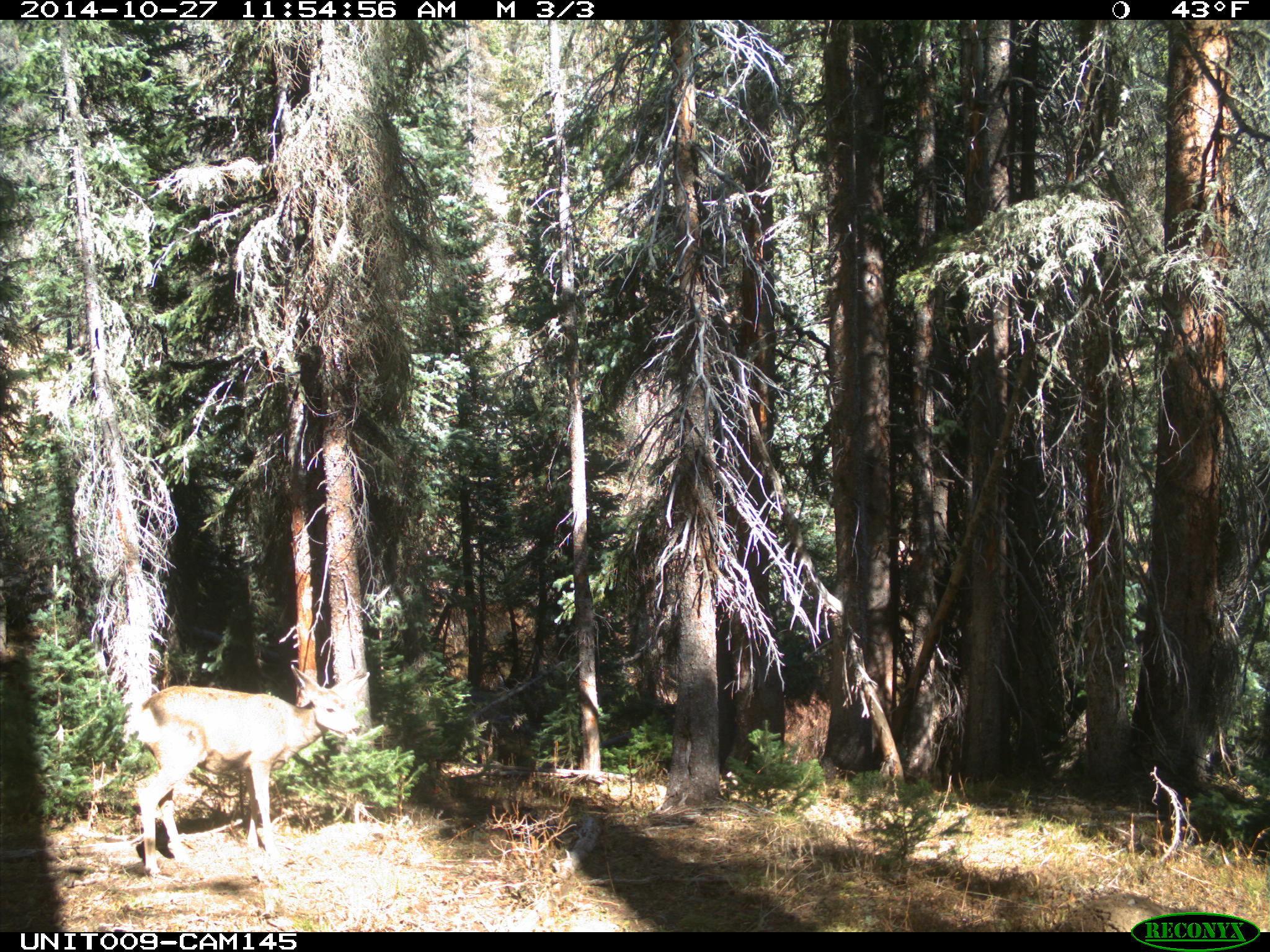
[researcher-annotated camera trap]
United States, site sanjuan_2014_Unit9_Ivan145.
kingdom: Animalia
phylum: Chordata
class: Mammalia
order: Artiodactyla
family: Cervidae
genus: Odocoileus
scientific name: Odocoileus hemionus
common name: mule deer